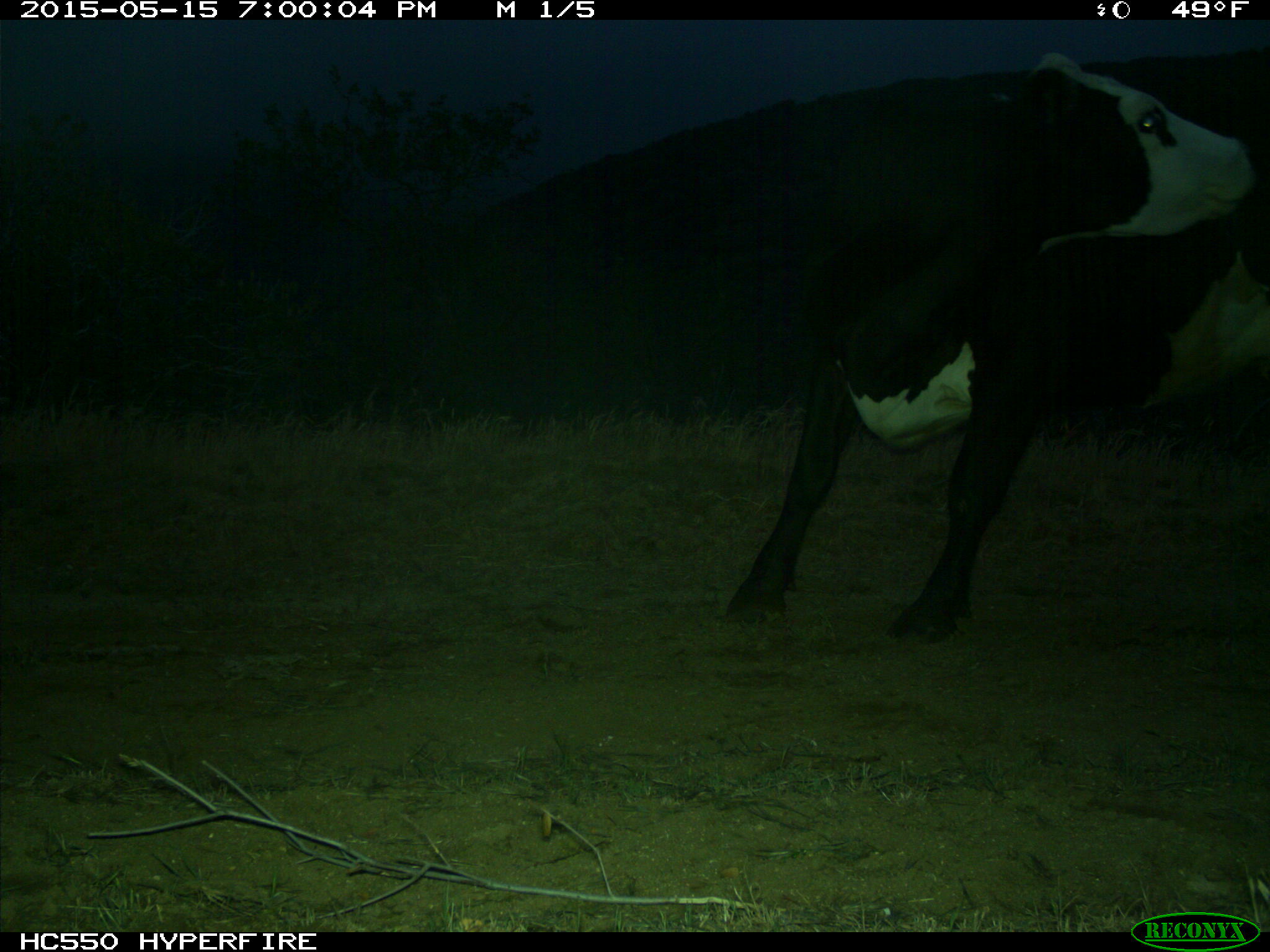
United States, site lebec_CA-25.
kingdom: Animalia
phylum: Chordata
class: Mammalia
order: Artiodactyla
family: Bovidae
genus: Bos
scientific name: Bos taurus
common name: domestic cow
Bos taurus (domestic cow).